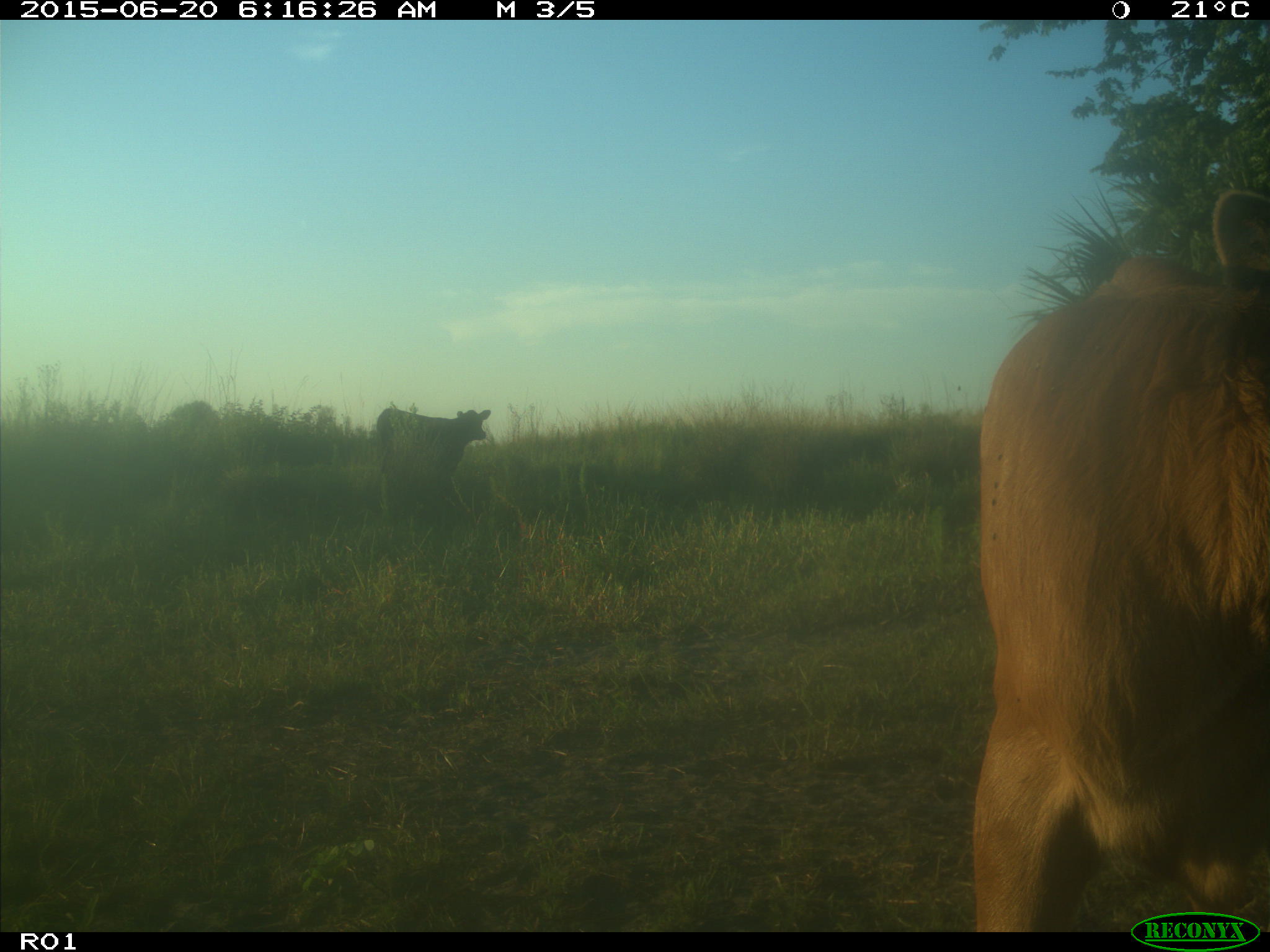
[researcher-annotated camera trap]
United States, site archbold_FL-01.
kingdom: Animalia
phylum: Chordata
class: Mammalia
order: Artiodactyla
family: Bovidae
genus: Bos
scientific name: Bos taurus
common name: domestic cow